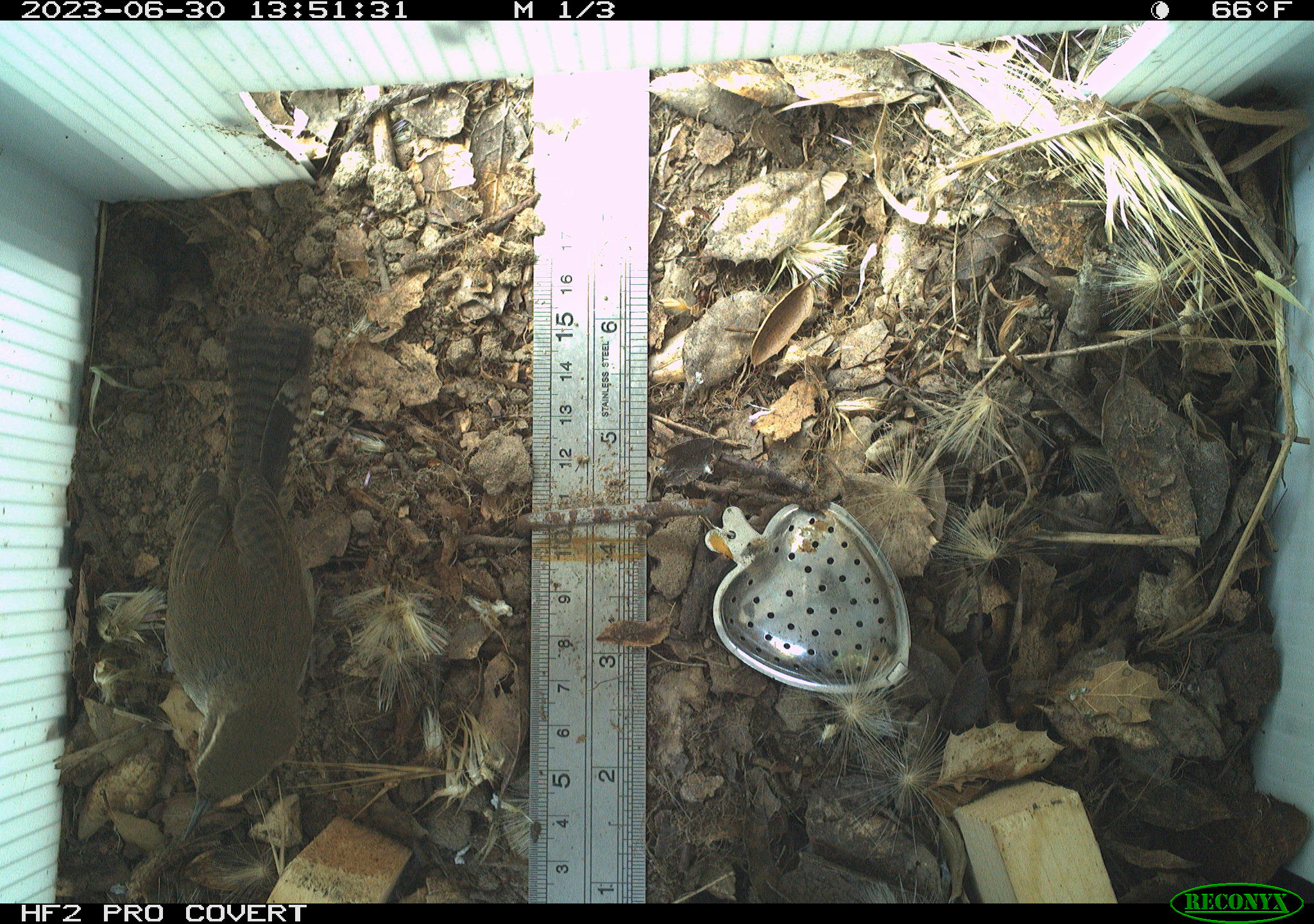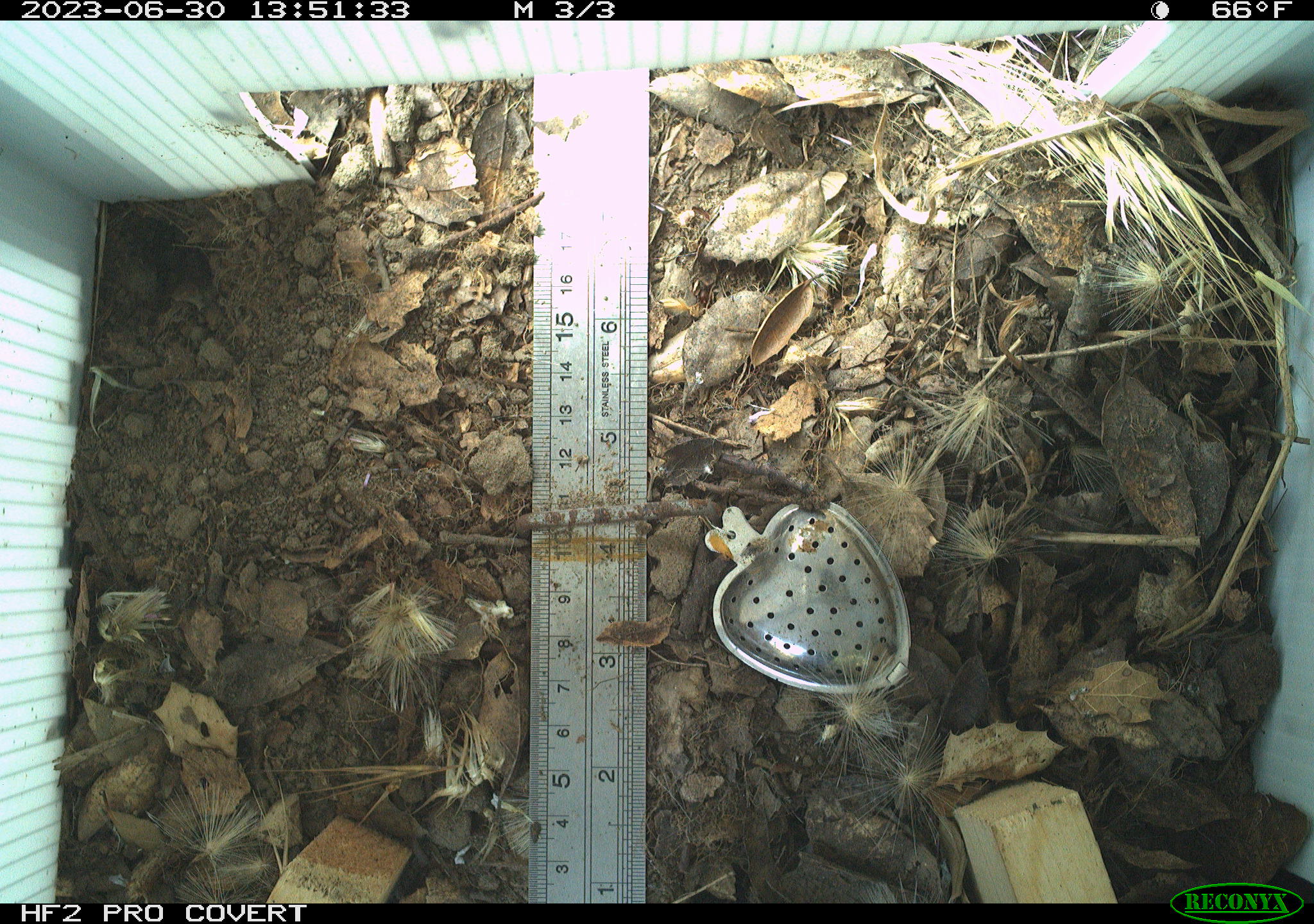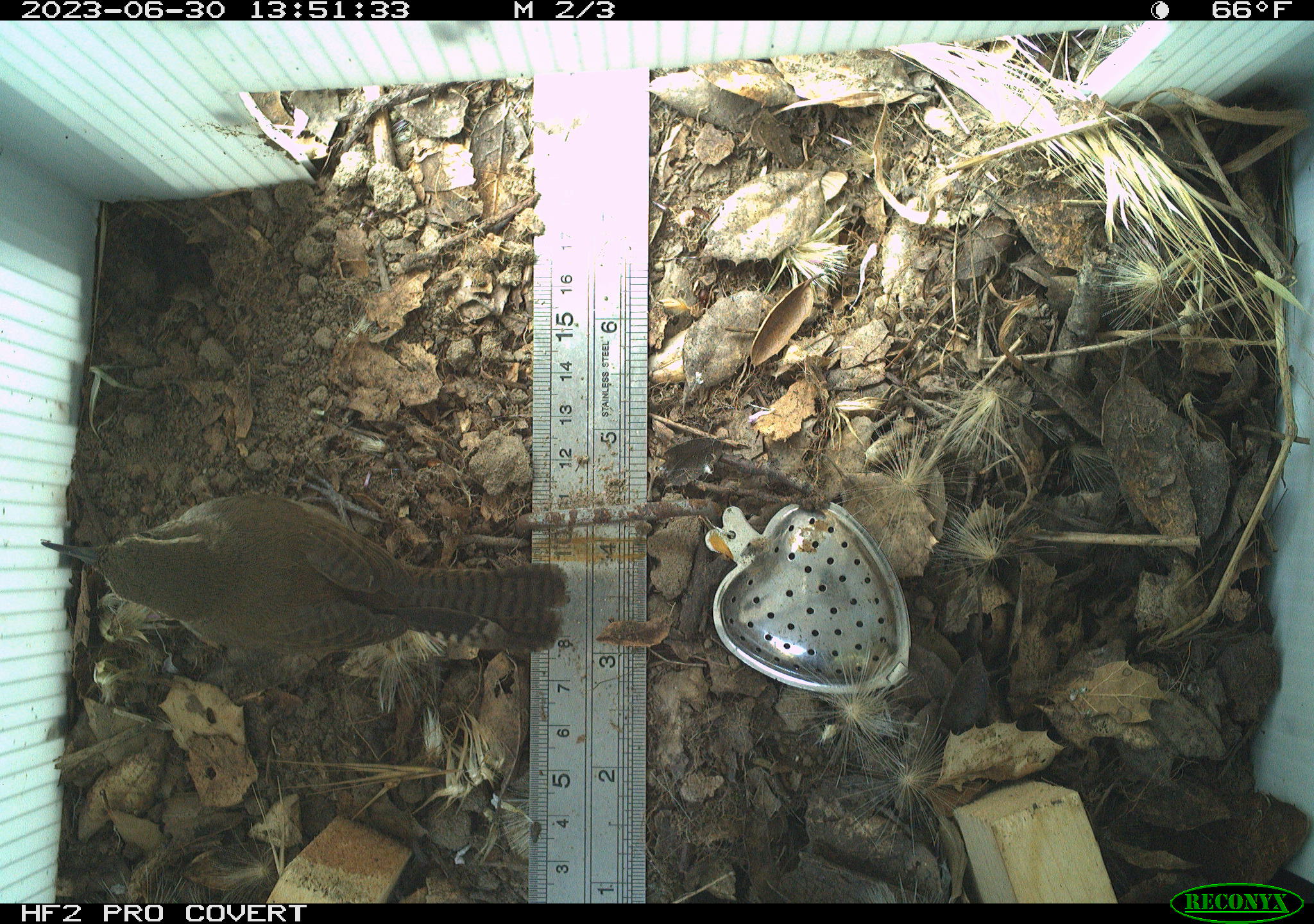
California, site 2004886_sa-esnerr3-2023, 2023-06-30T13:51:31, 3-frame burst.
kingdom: Animalia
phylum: Chordata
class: Aves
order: Passeriformes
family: Troglodytidae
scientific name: Troglodytidae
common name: wren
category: troglodytidae family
Troglodytidae family (wren) (Troglodytidae).